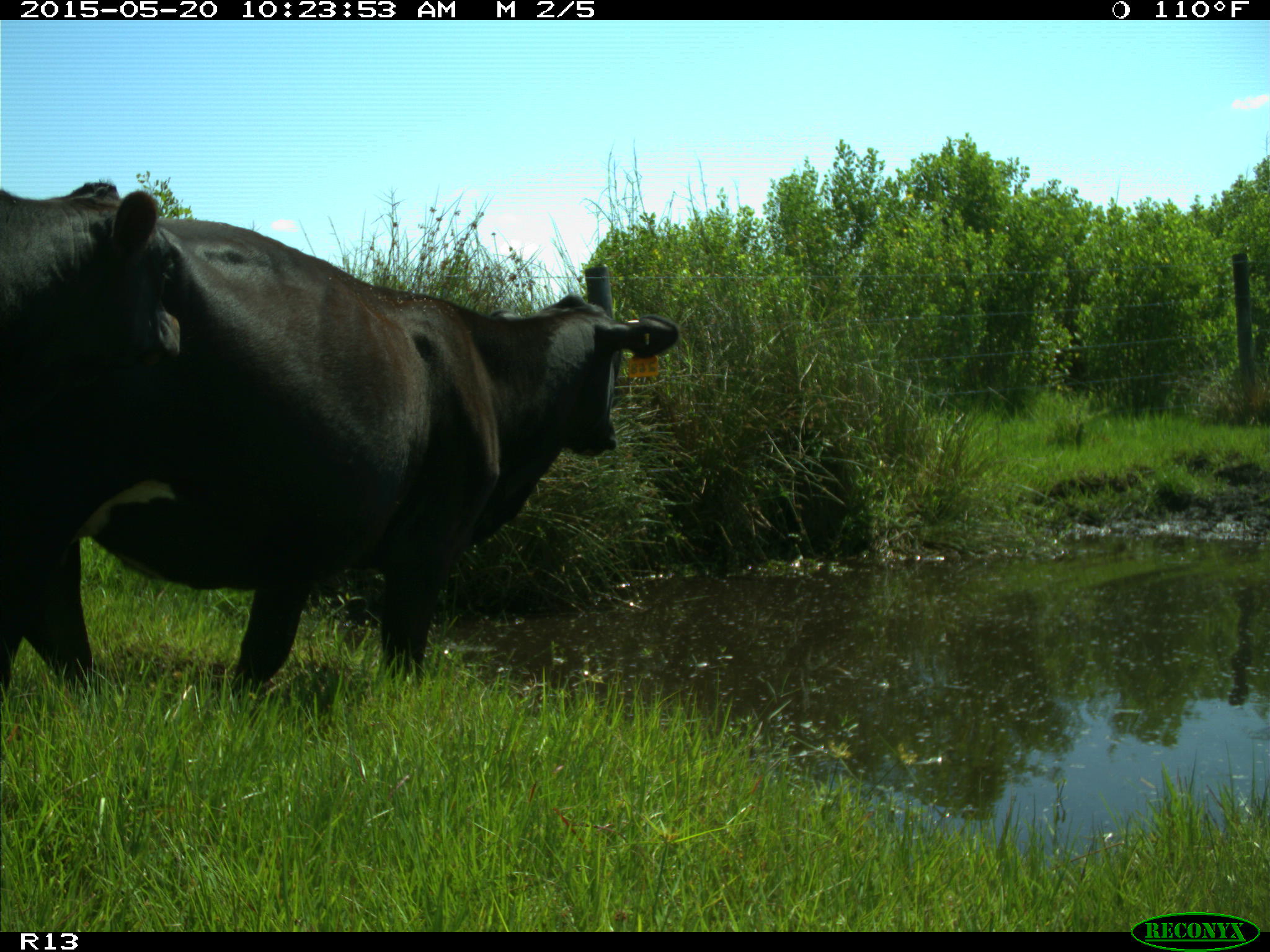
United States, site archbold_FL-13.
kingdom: Animalia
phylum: Chordata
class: Mammalia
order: Artiodactyla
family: Bovidae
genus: Bos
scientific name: Bos taurus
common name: domestic cow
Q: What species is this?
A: Bos taurus (domestic cow).